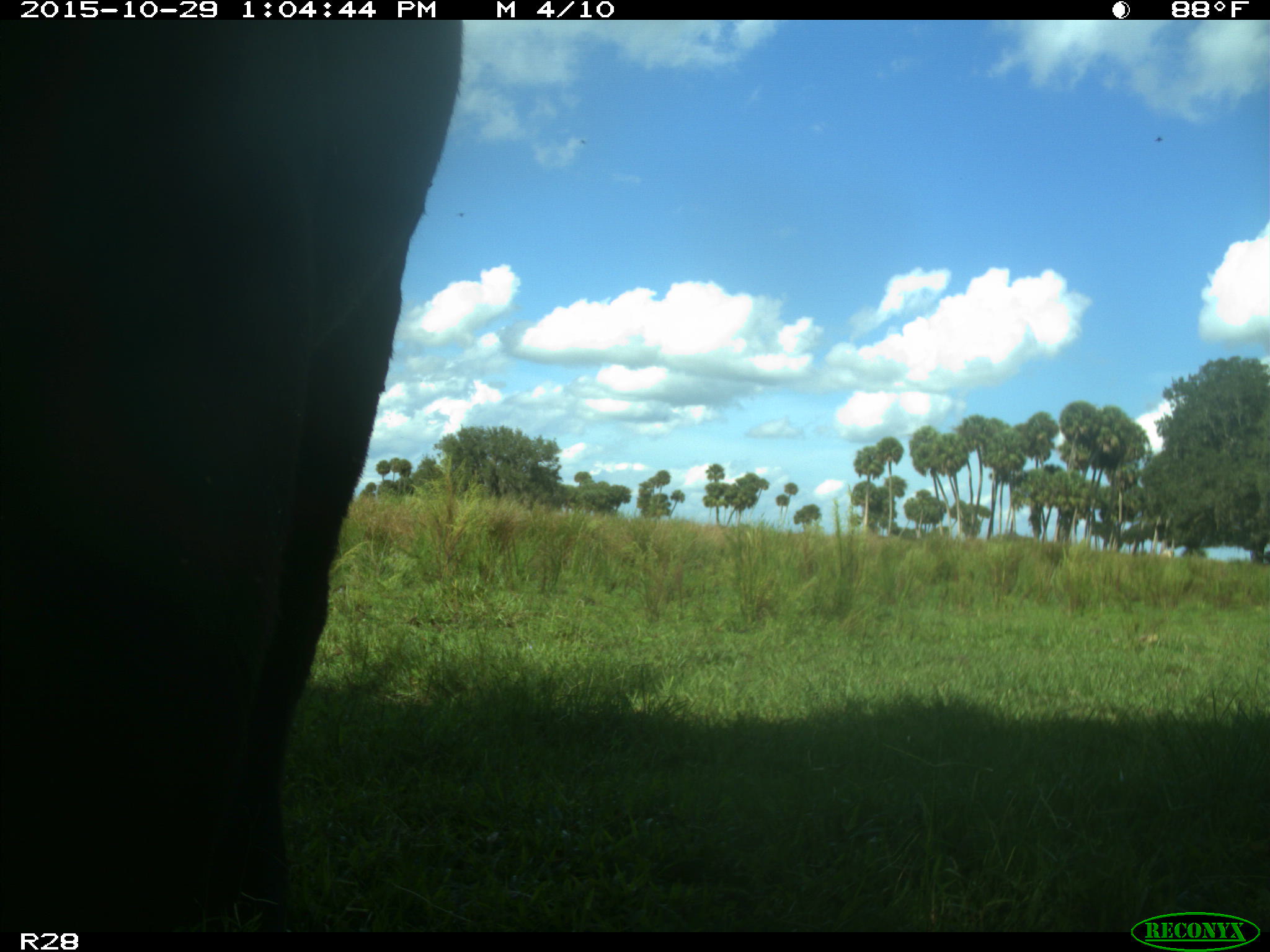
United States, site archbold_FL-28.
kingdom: Animalia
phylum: Chordata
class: Mammalia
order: Artiodactyla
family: Bovidae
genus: Bos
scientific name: Bos taurus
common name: domestic cow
Bos taurus (domestic cow).